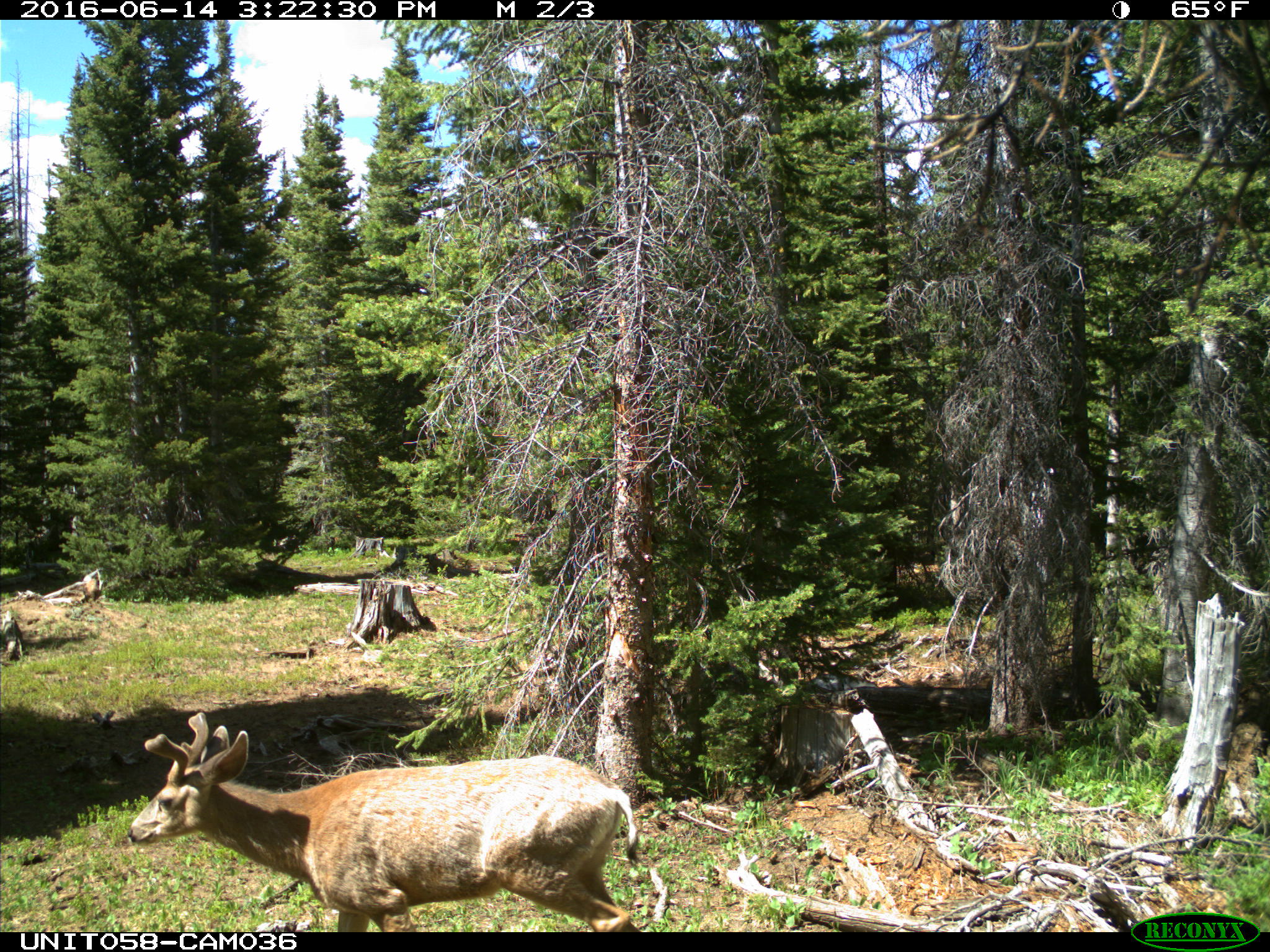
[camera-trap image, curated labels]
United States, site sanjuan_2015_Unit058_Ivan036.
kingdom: Animalia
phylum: Chordata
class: Mammalia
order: Artiodactyla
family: Cervidae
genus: Odocoileus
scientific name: Odocoileus hemionus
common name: mule deer